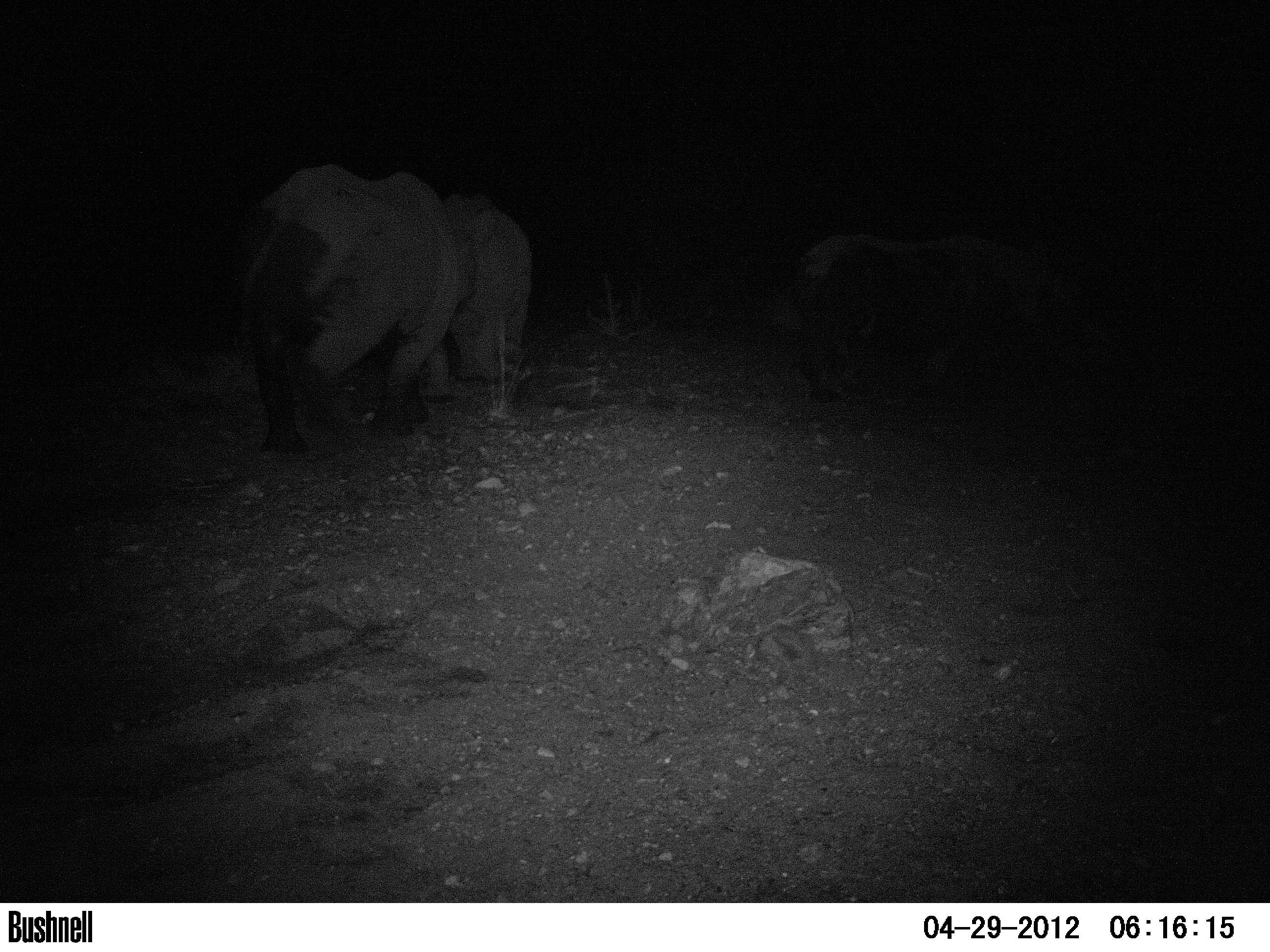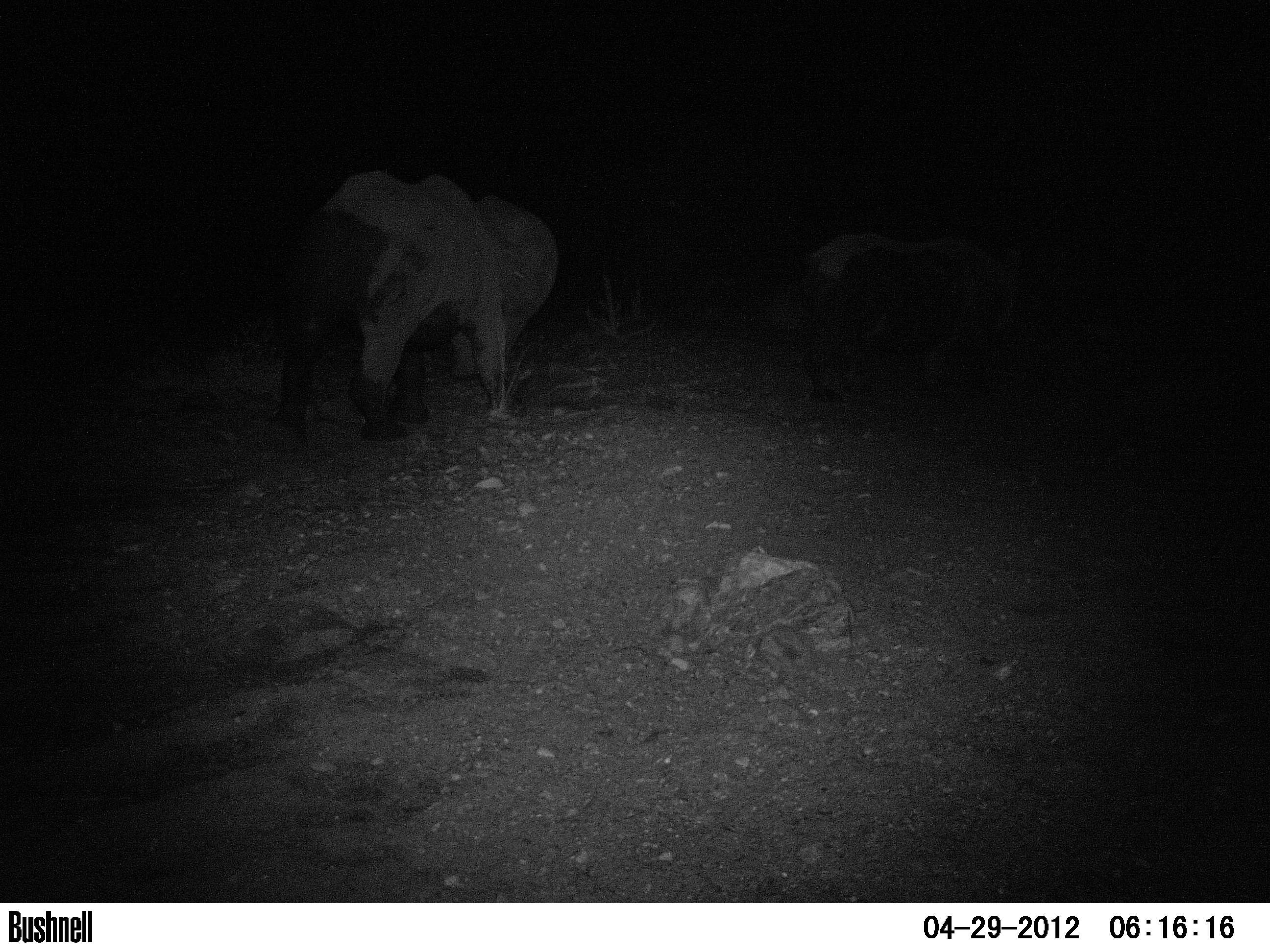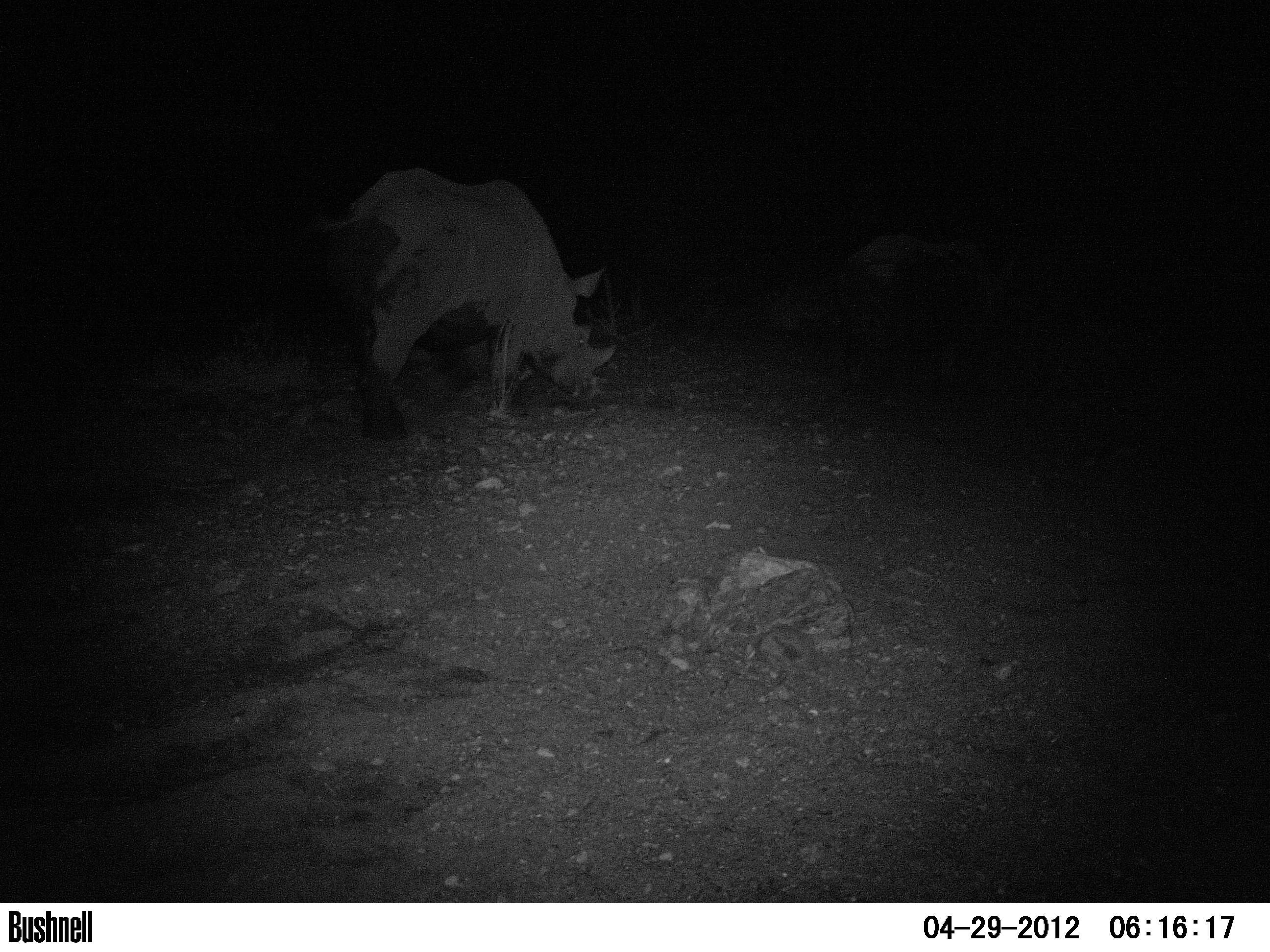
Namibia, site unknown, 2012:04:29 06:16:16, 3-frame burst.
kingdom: Animalia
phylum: Chordata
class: Mammalia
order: Perissodactyla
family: Rhinocerotidae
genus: Diceros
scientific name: Diceros bicornis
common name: black rhinoceros